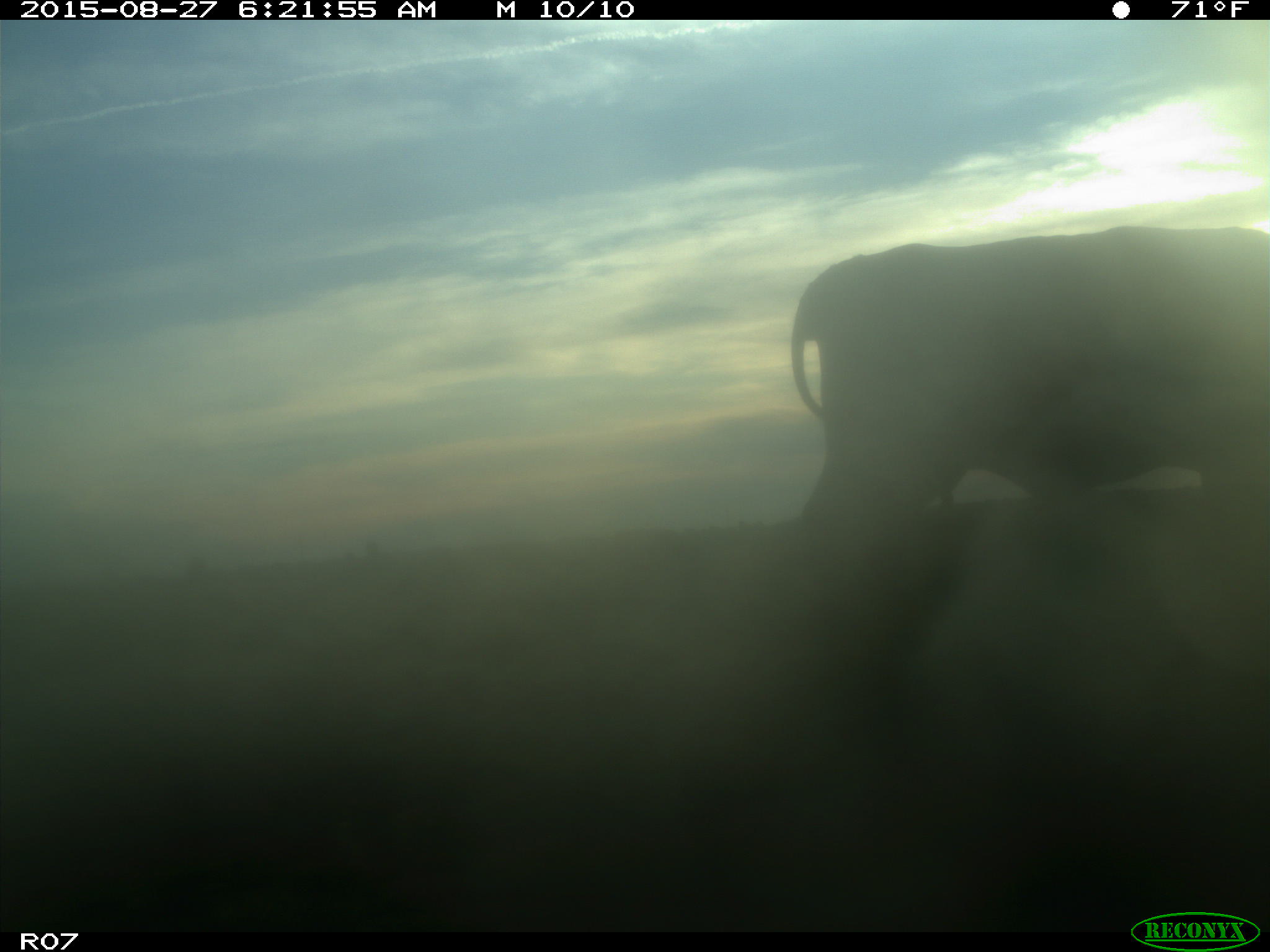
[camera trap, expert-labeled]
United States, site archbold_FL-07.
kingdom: Animalia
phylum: Chordata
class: Mammalia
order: Artiodactyla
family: Bovidae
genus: Bos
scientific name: Bos taurus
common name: domestic cow